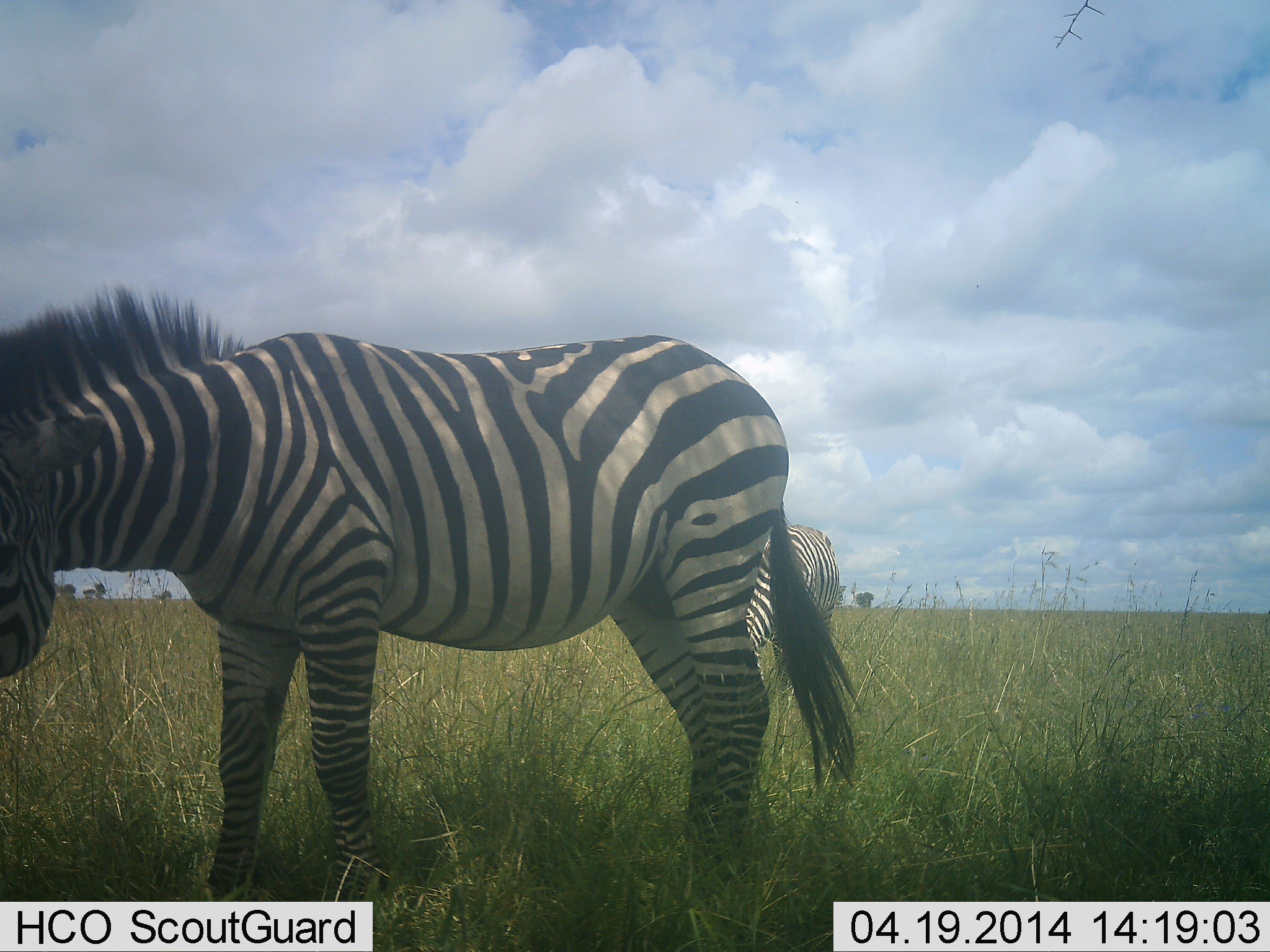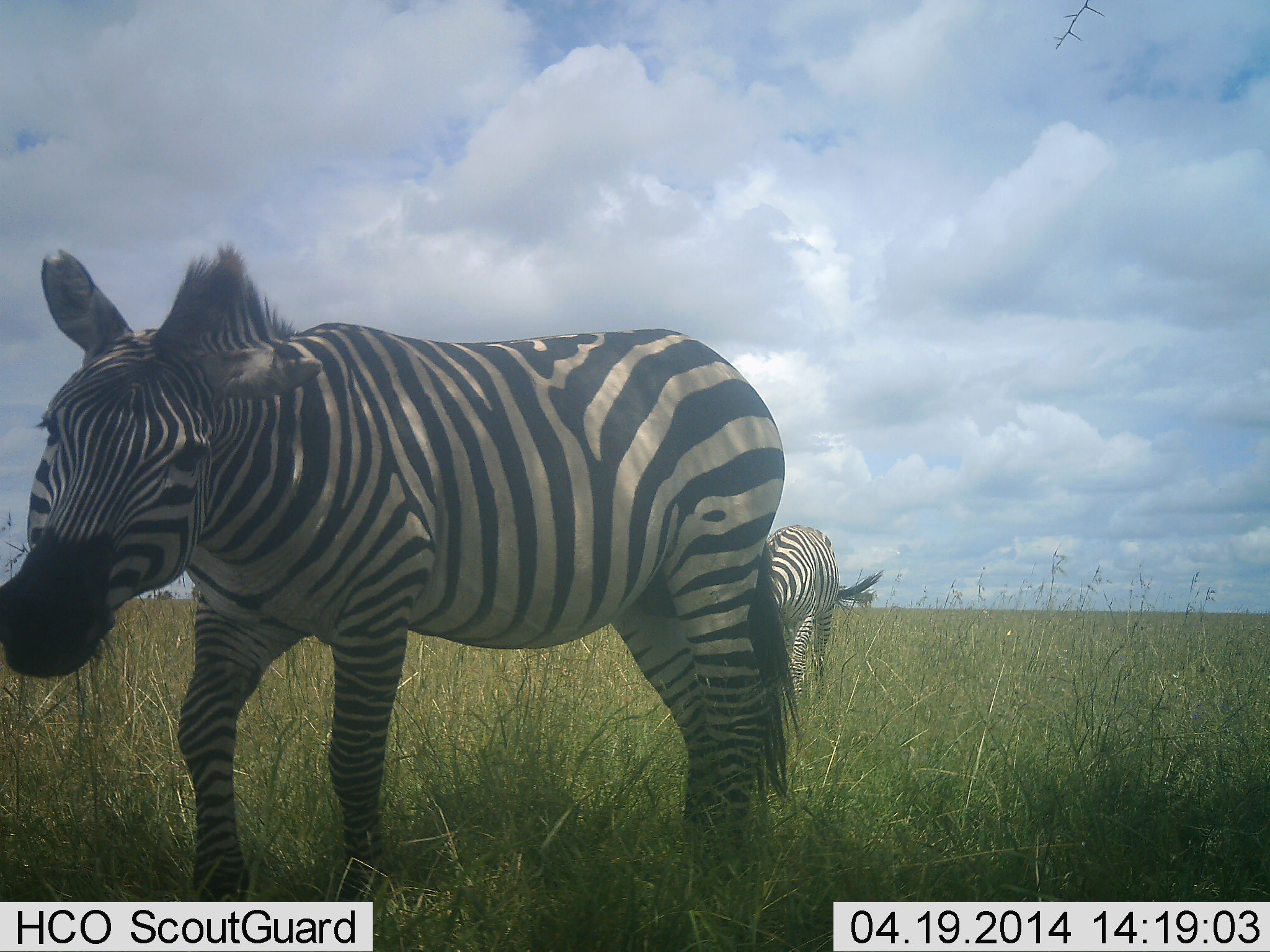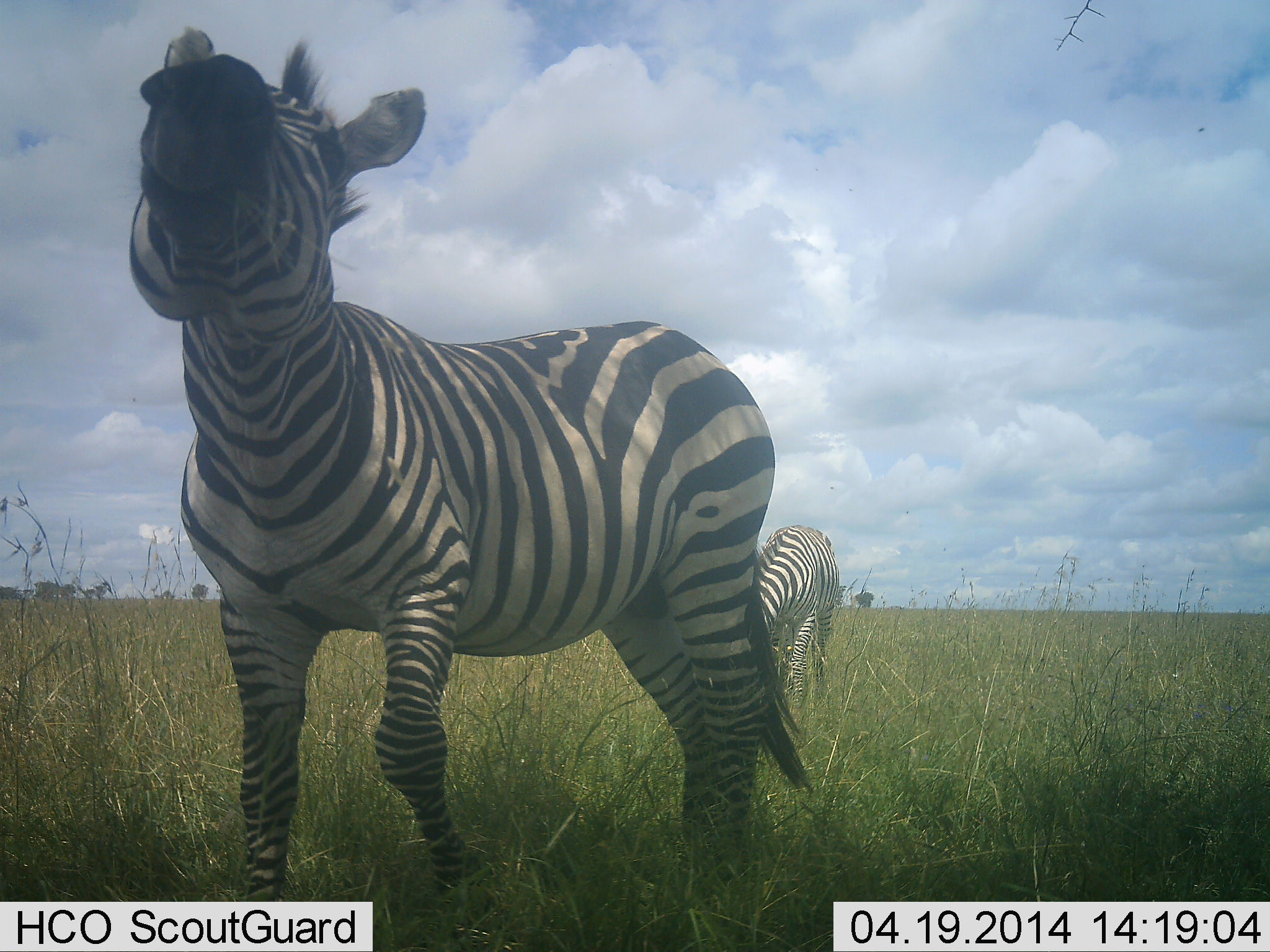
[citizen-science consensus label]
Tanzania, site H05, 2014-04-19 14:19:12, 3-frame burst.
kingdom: Animalia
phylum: Chordata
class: Mammalia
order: Perissodactyla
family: Equidae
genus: Equus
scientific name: Equus quagga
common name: plains zebra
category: zebra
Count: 2.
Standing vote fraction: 70%.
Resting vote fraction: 0%.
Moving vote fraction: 30%.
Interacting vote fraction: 0%.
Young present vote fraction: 0%.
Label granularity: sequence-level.